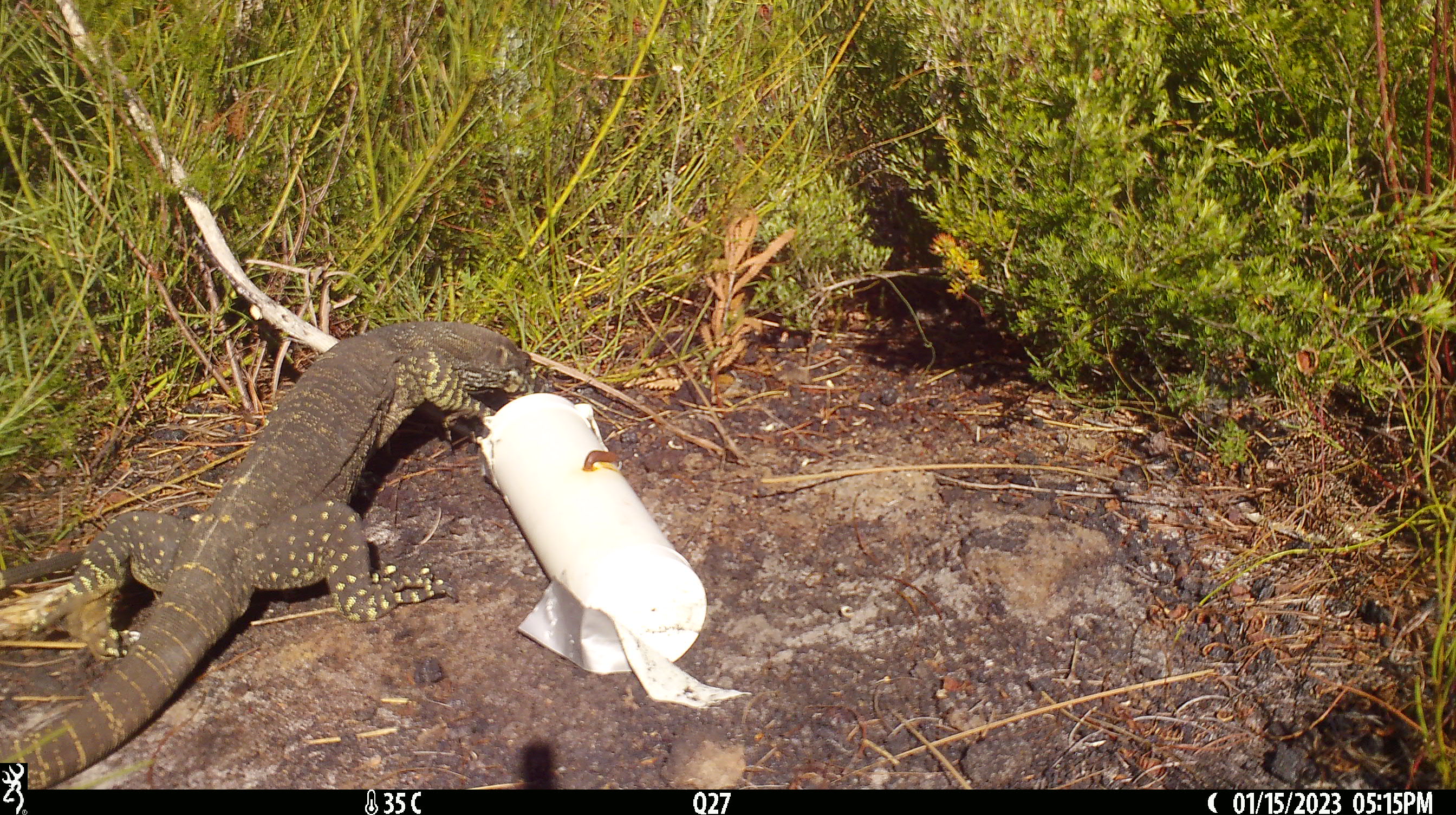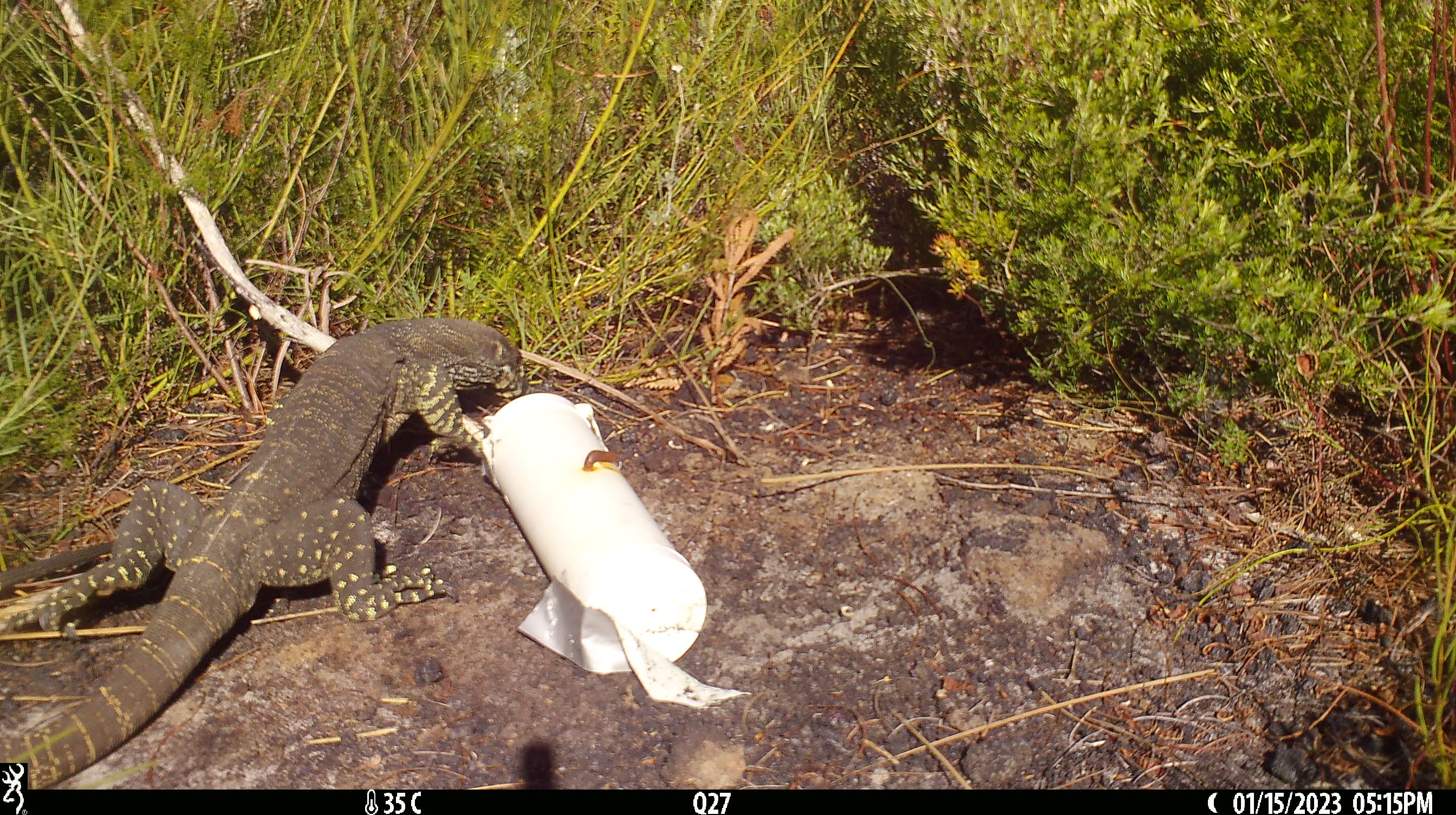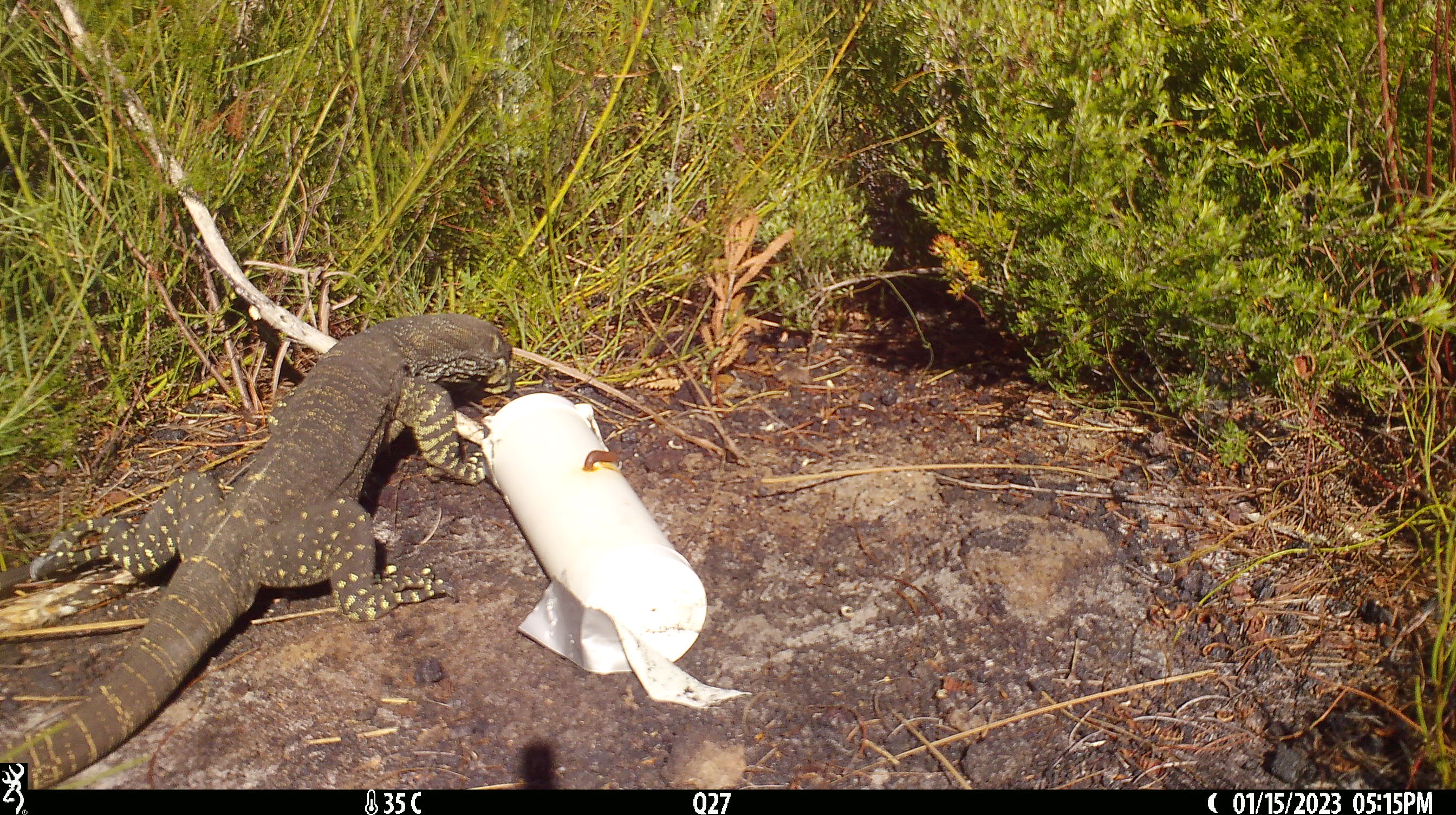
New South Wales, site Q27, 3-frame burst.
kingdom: Animalia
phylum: Chordata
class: Reptilia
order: Squamata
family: Varanidae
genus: Varanus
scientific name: Varanus varius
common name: lace monitor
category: goanna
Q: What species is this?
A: Goanna (lace monitor) (Varanus varius).